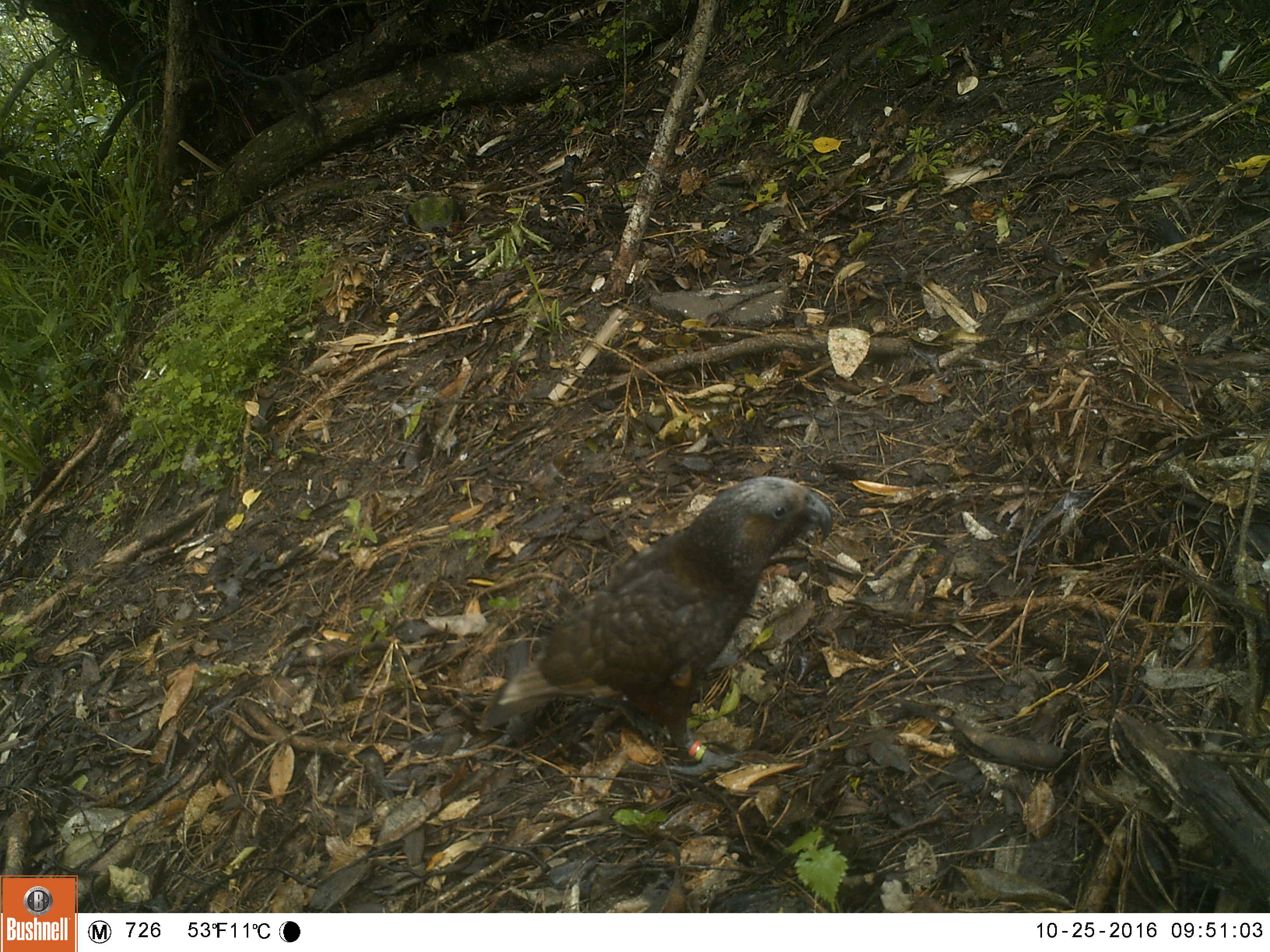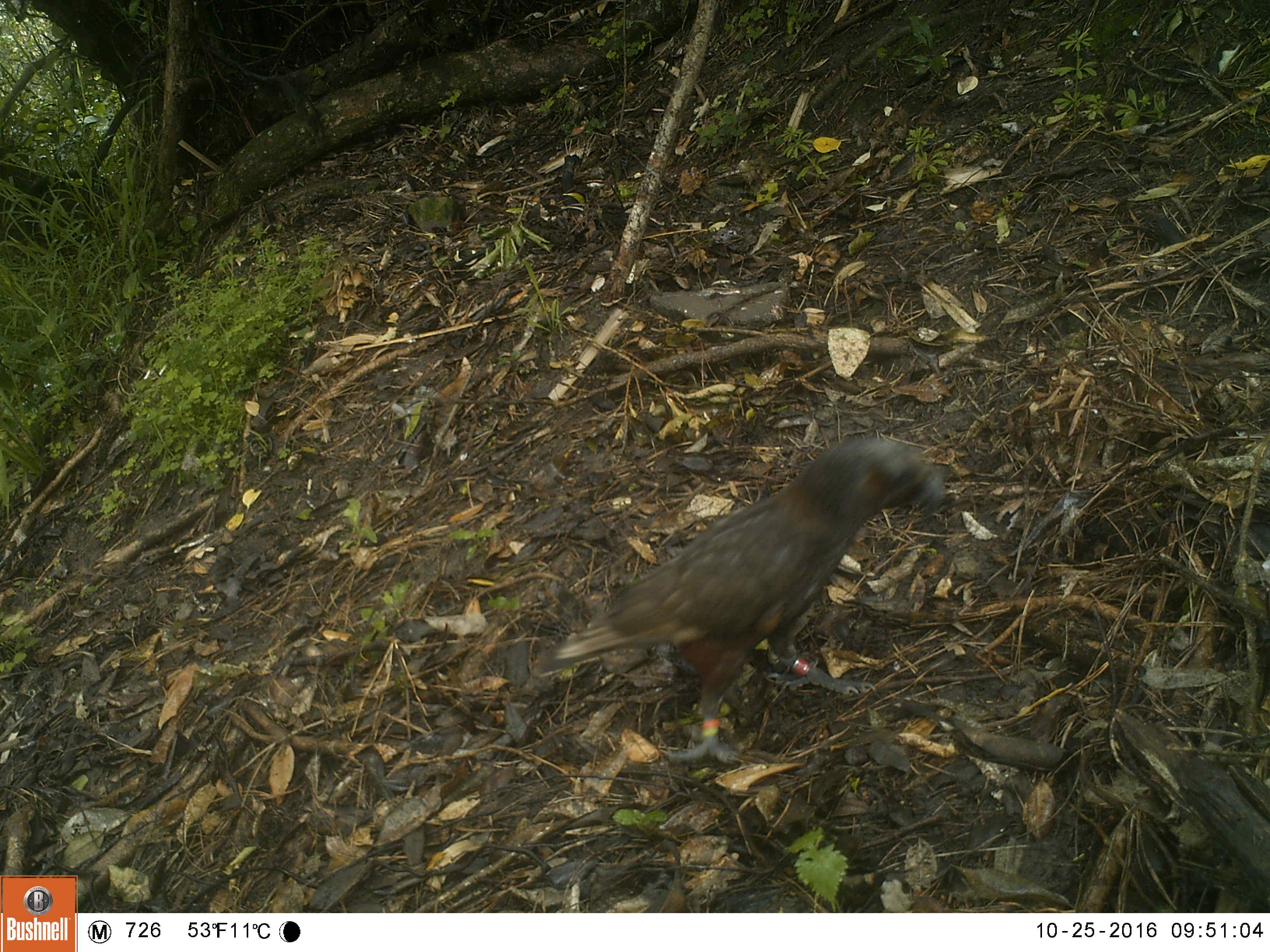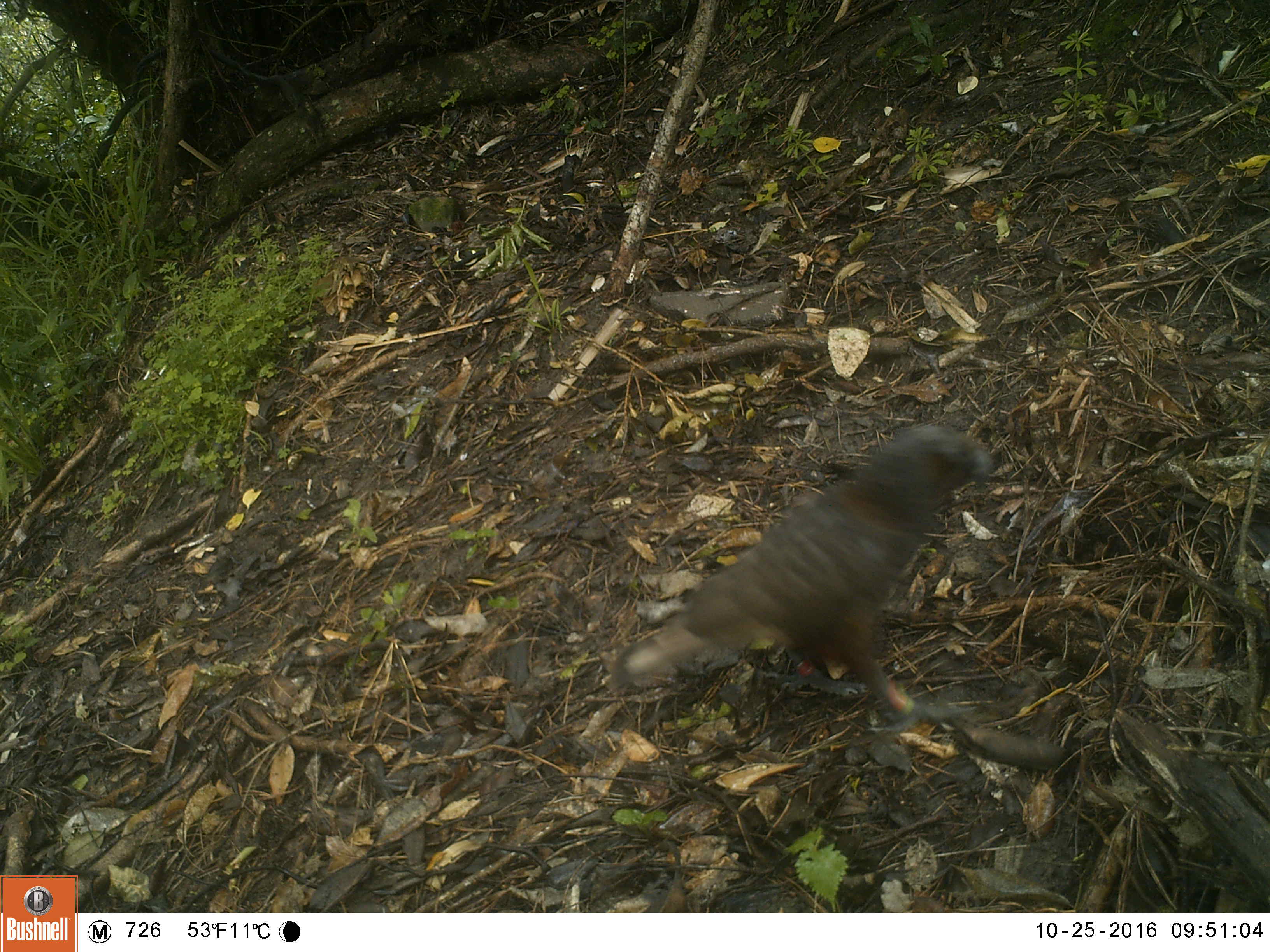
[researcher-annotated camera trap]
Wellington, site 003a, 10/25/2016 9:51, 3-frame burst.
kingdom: Animalia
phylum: Chordata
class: Aves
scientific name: Aves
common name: bird